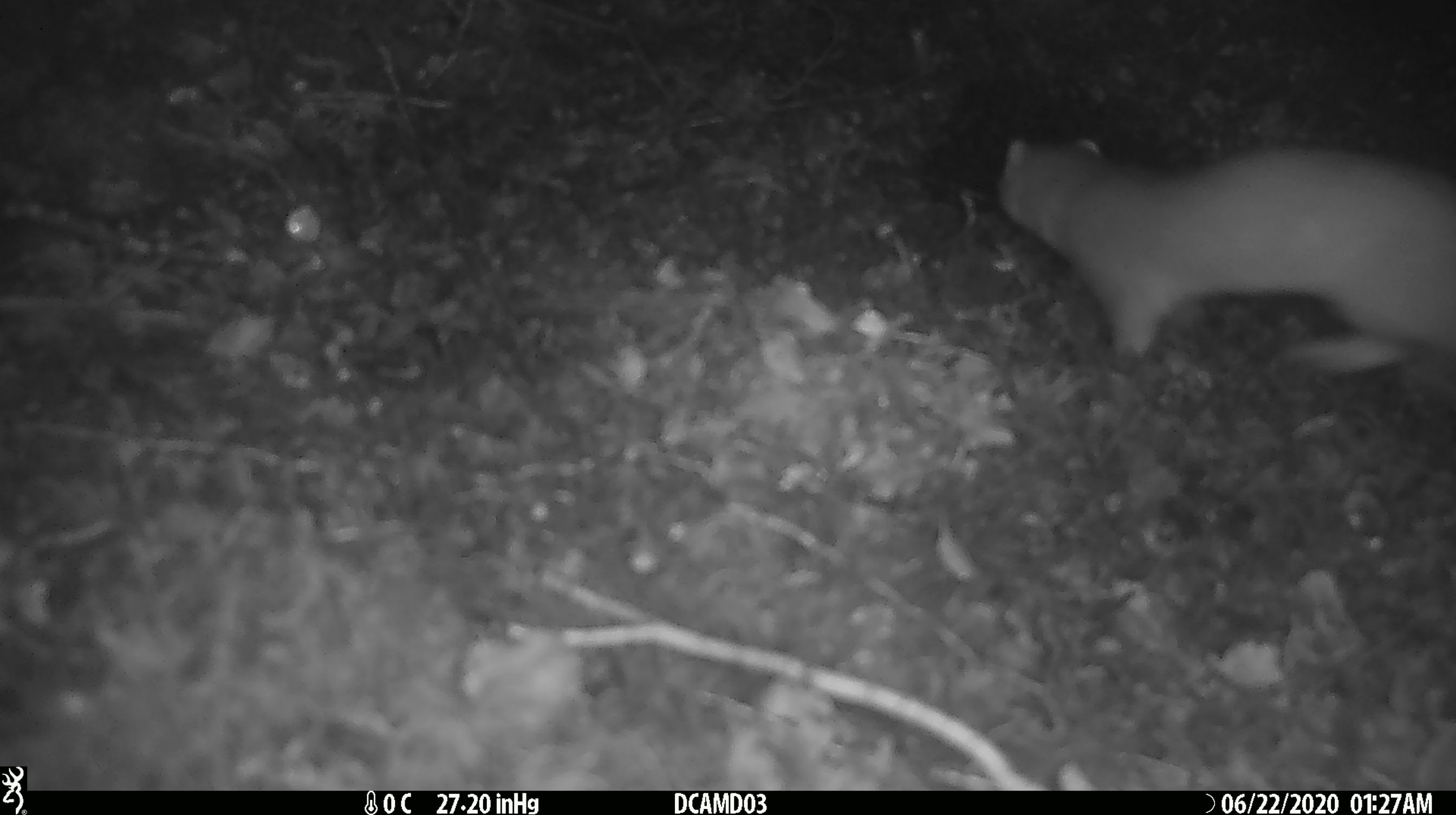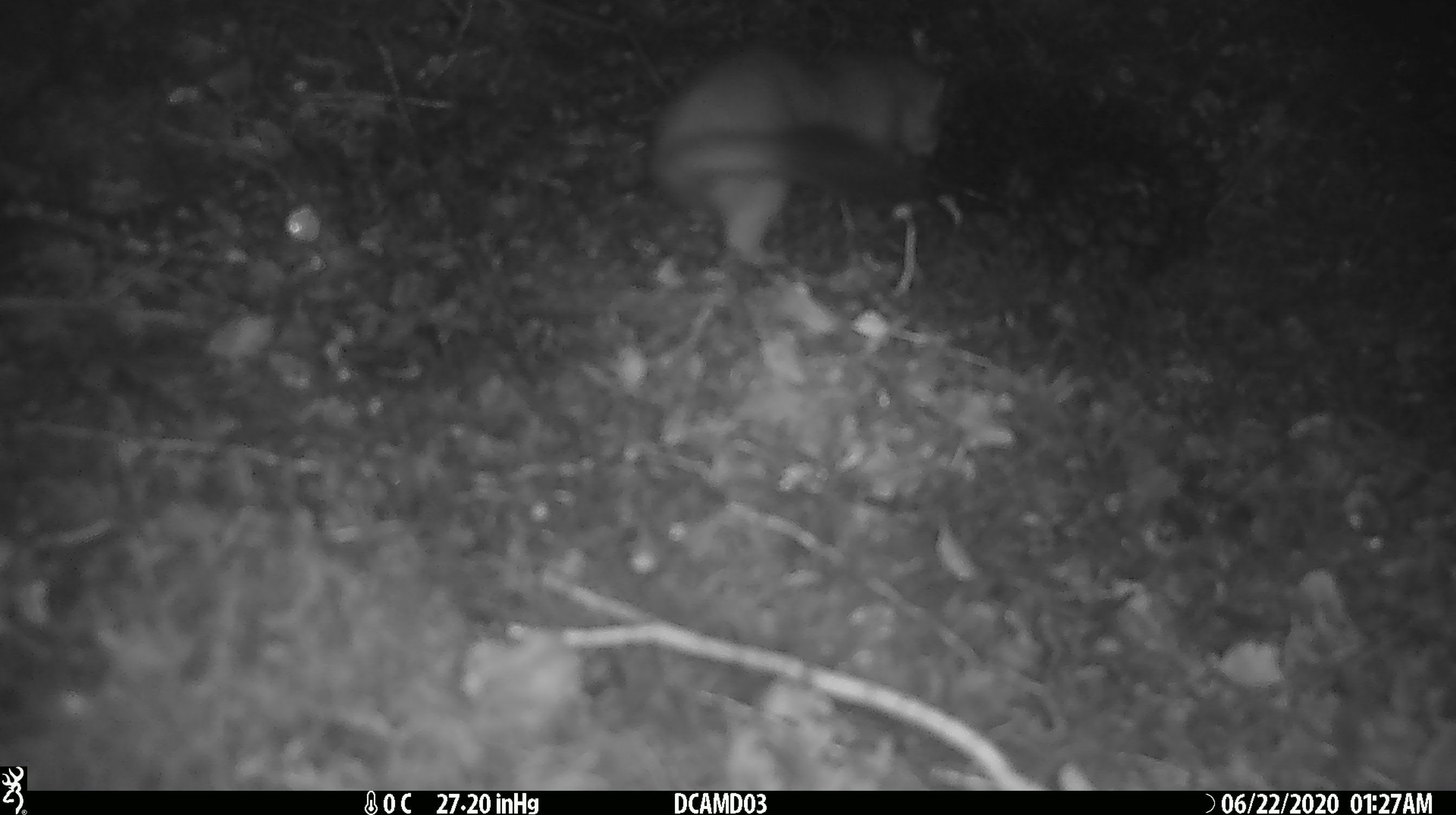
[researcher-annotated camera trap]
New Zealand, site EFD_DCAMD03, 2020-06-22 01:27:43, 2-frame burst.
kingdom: Animalia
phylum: Chordata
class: Mammalia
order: Carnivora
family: Mustelidae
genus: Mustela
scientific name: Mustela erminea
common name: stoat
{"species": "stoat (Mustela erminea)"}